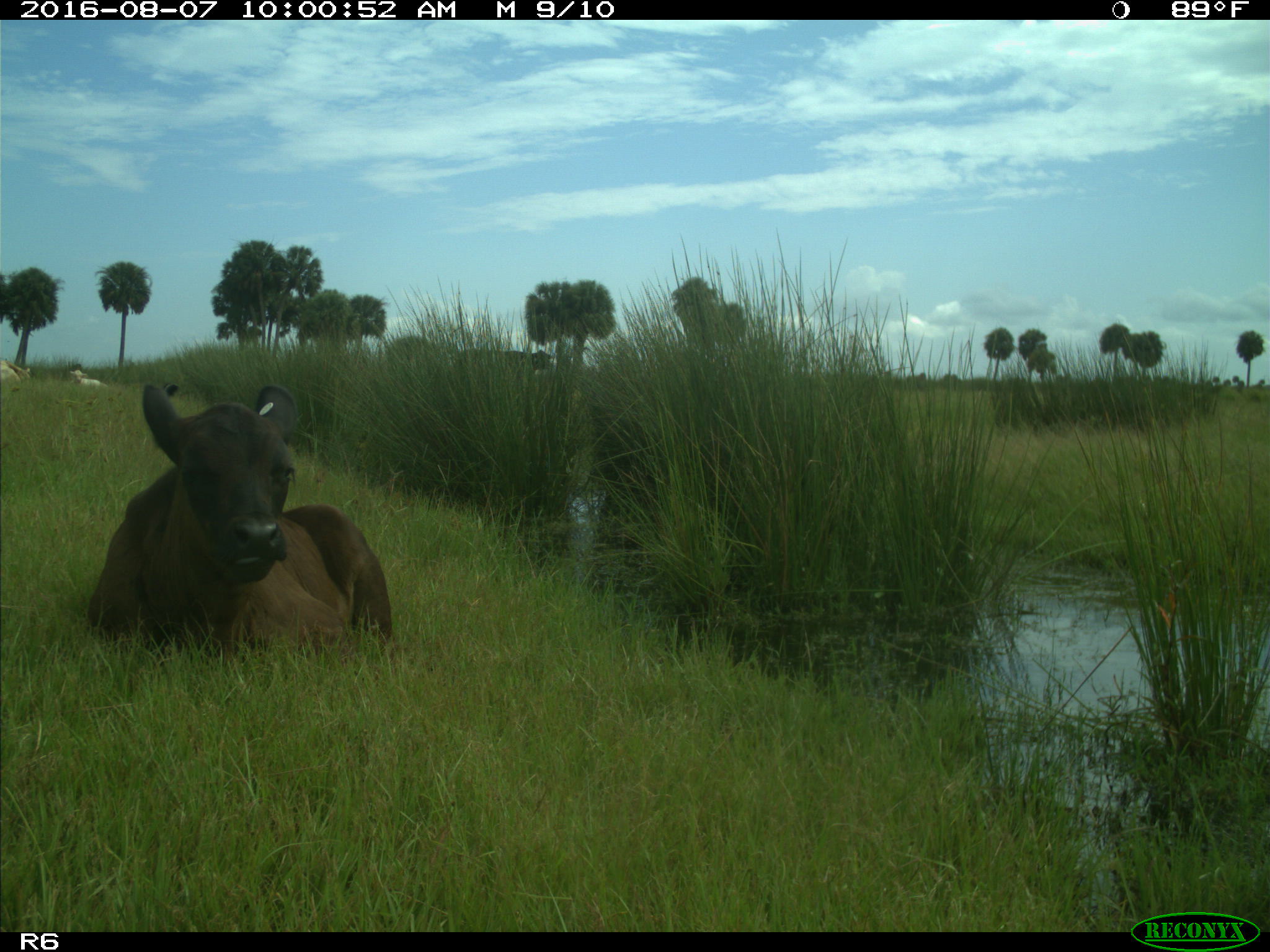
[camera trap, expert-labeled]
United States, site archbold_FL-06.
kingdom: Animalia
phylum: Chordata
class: Mammalia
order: Artiodactyla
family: Bovidae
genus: Bos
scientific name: Bos taurus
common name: domestic cow